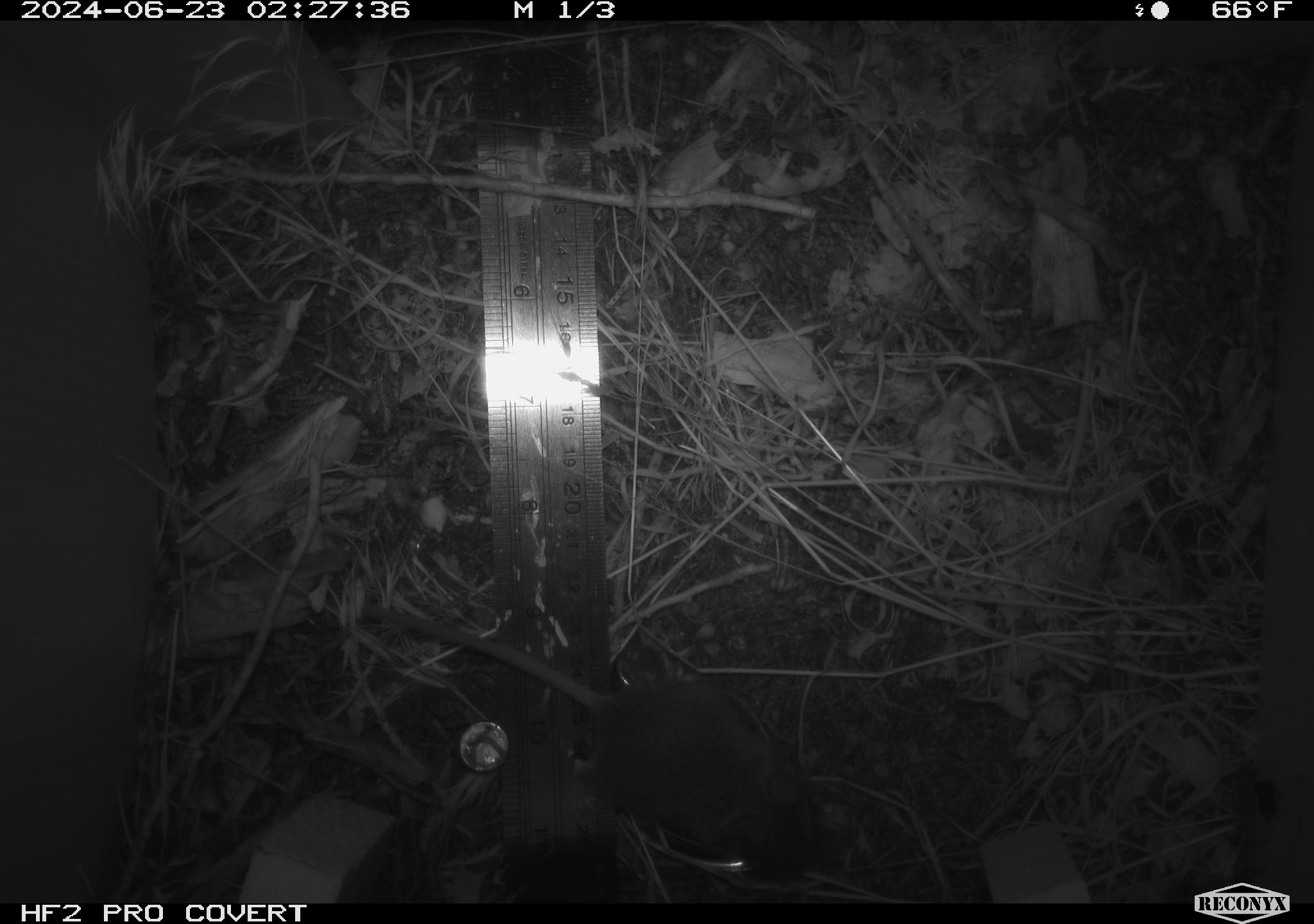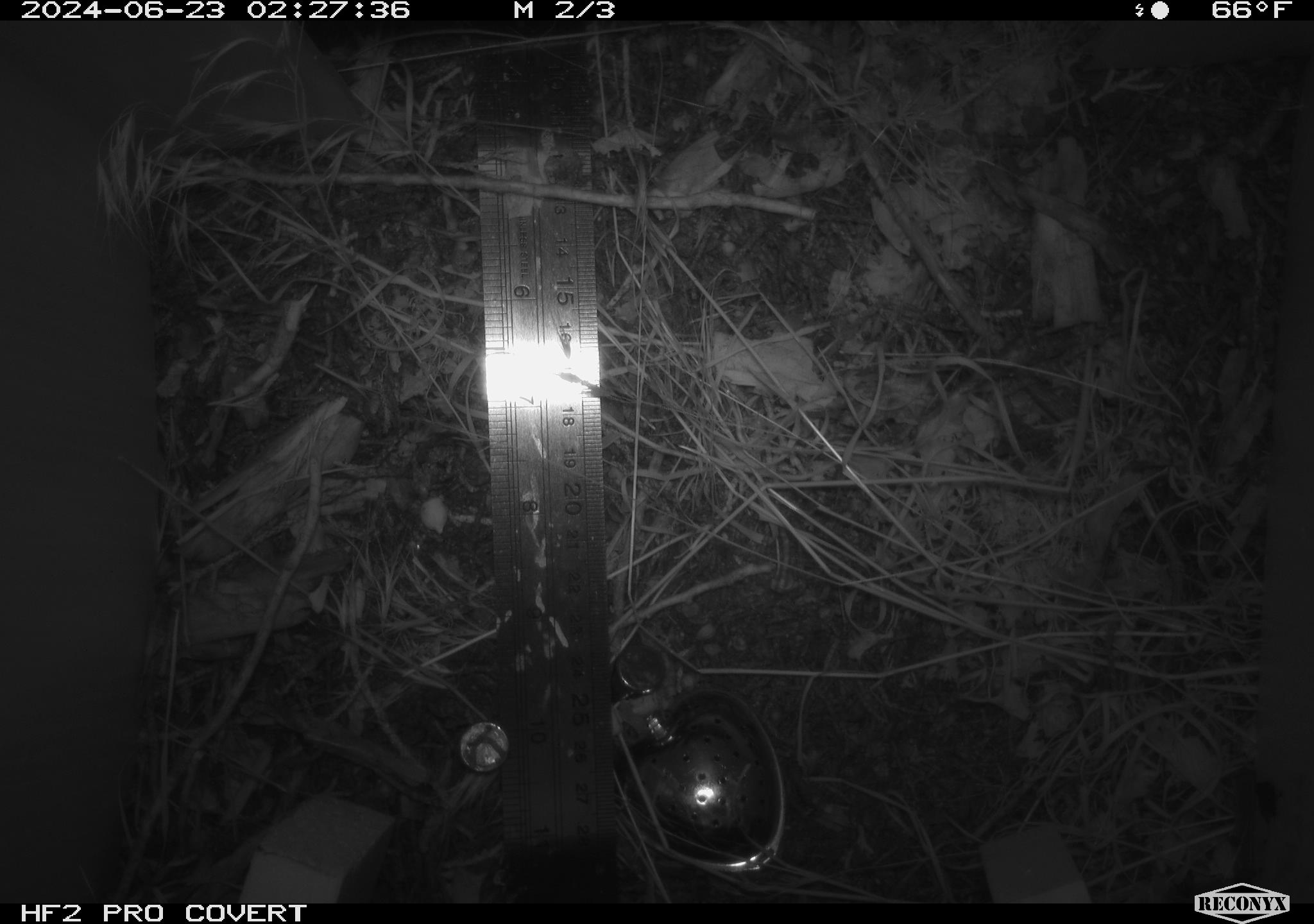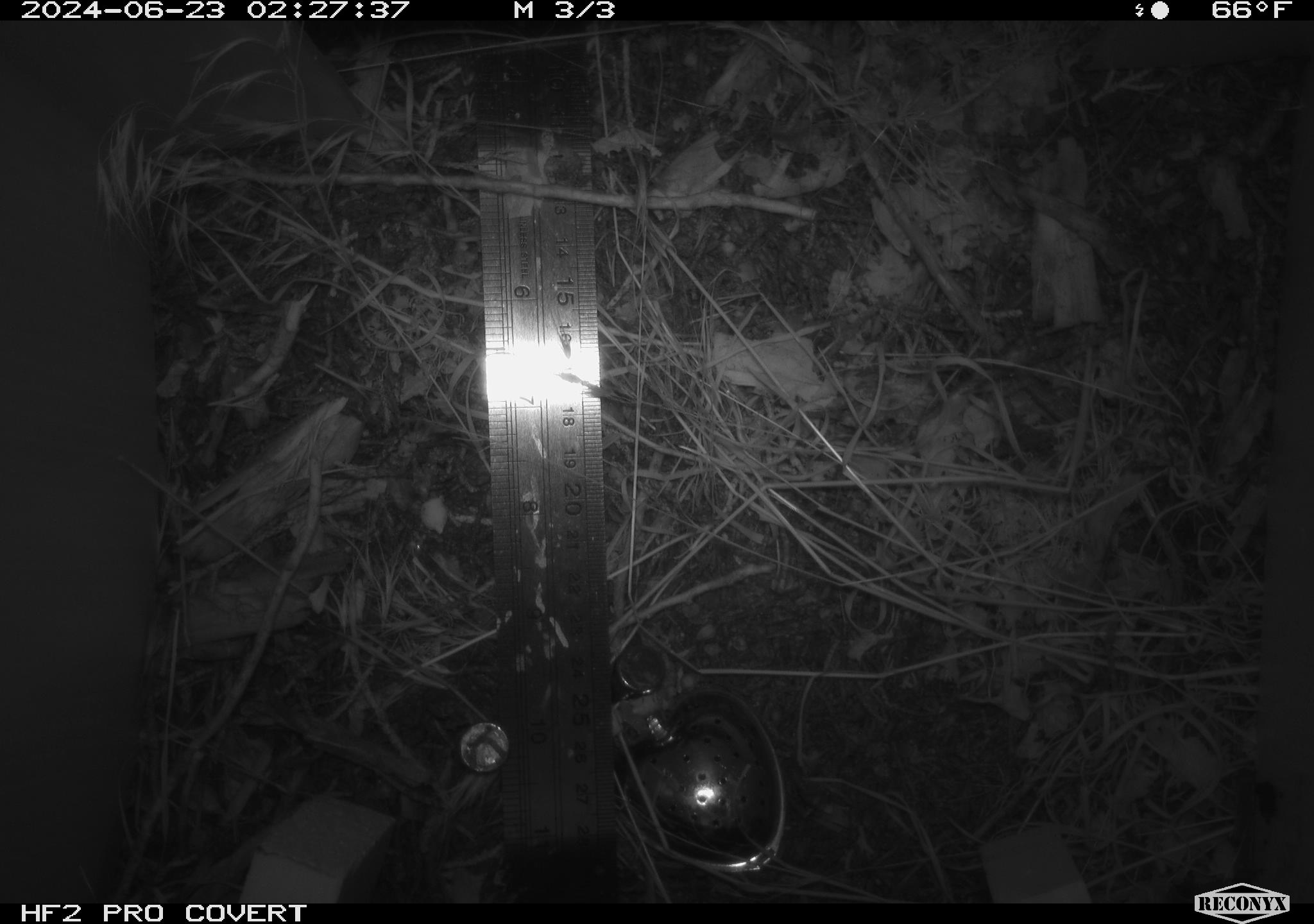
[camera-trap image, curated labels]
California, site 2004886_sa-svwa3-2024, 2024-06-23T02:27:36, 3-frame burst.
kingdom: Animalia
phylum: Chordata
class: Mammalia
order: Rodentia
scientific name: Rodentia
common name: mouse species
Mouse species (Rodentia).